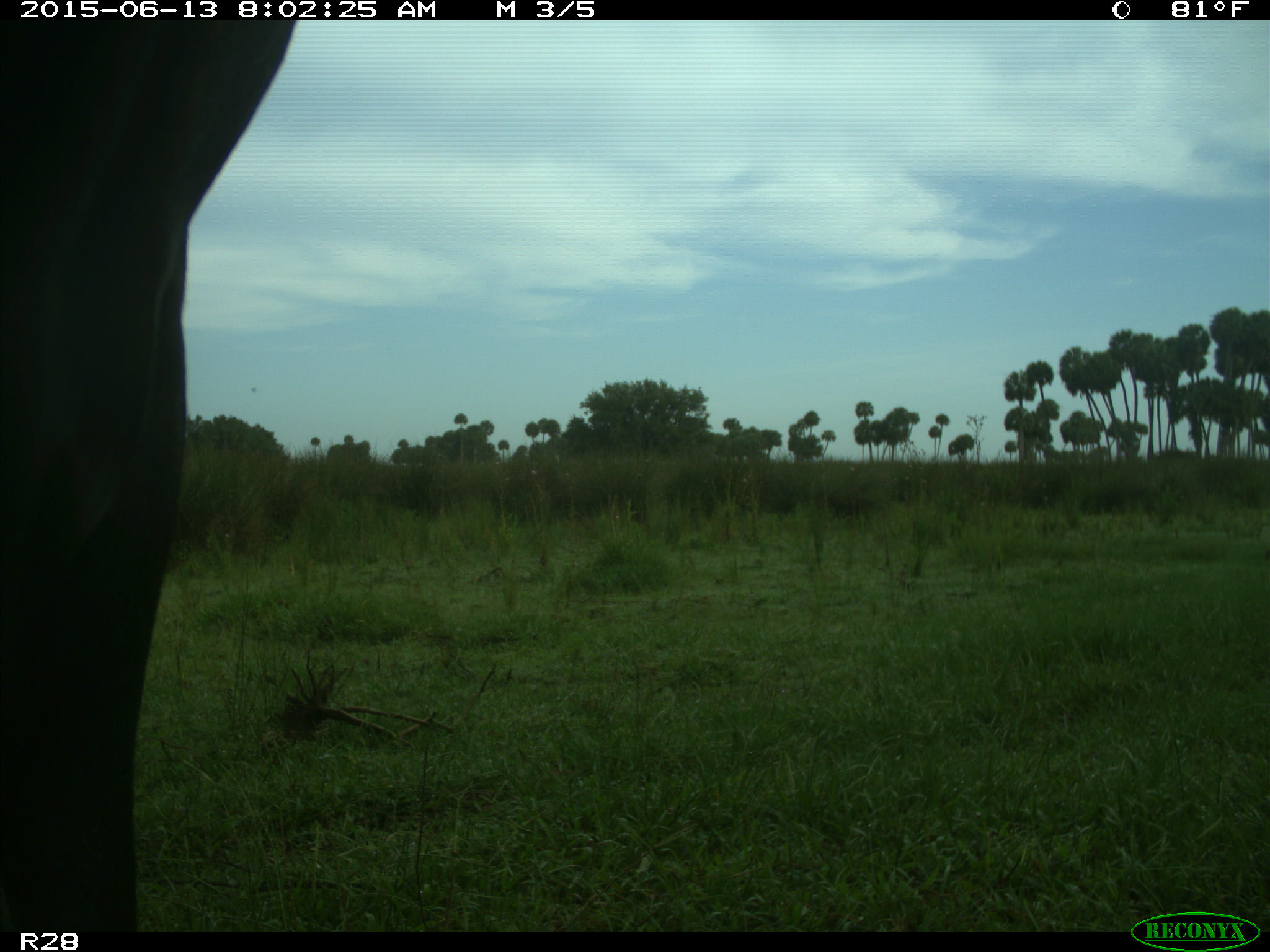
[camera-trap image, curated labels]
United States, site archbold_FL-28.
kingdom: Animalia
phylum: Chordata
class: Mammalia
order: Artiodactyla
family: Bovidae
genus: Bos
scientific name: Bos taurus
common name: domestic cow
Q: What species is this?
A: Bos taurus (domestic cow).